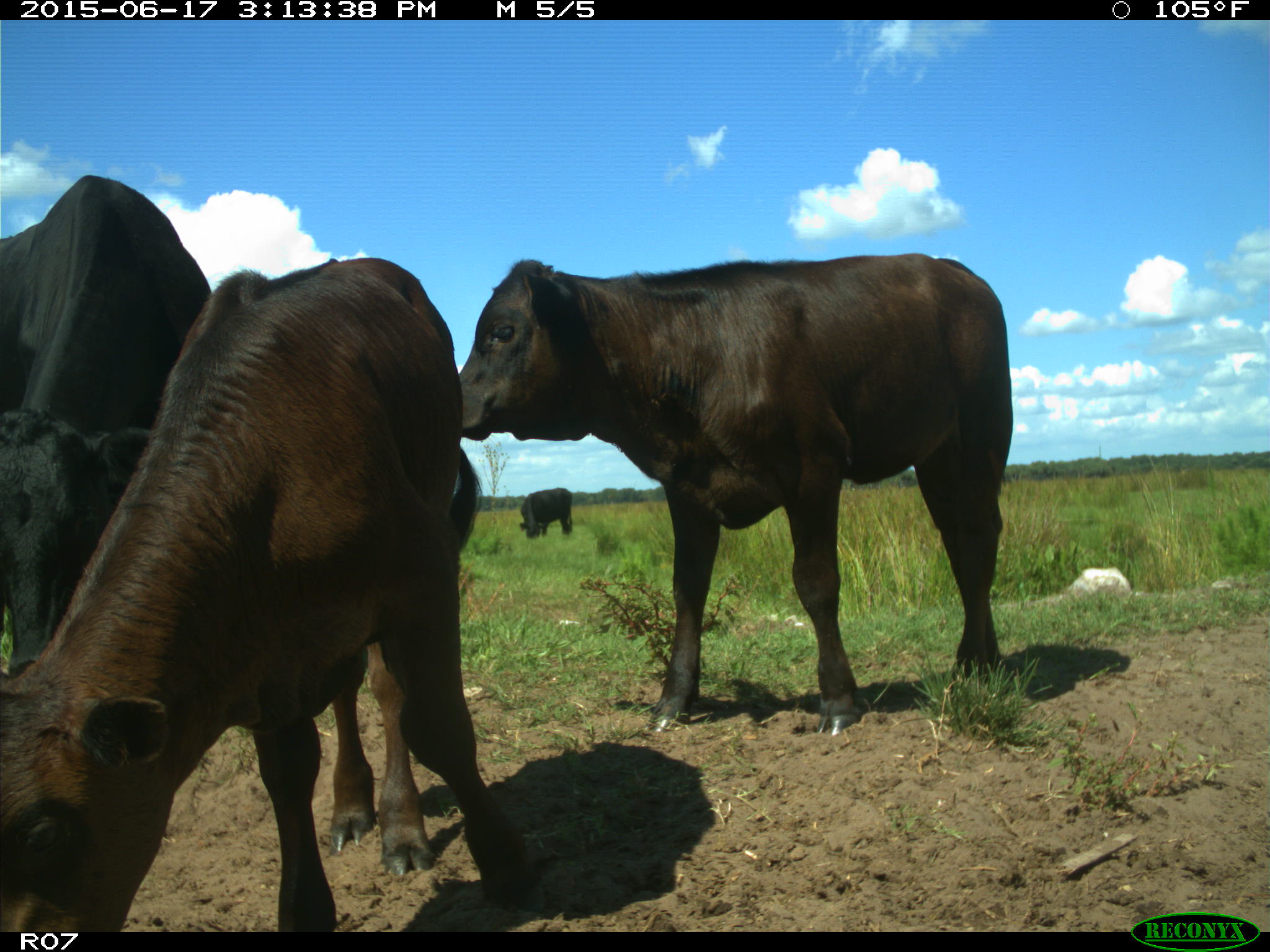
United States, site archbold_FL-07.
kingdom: Animalia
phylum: Chordata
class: Mammalia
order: Artiodactyla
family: Bovidae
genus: Bos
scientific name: Bos taurus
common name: domestic cow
Bos taurus (domestic cow).